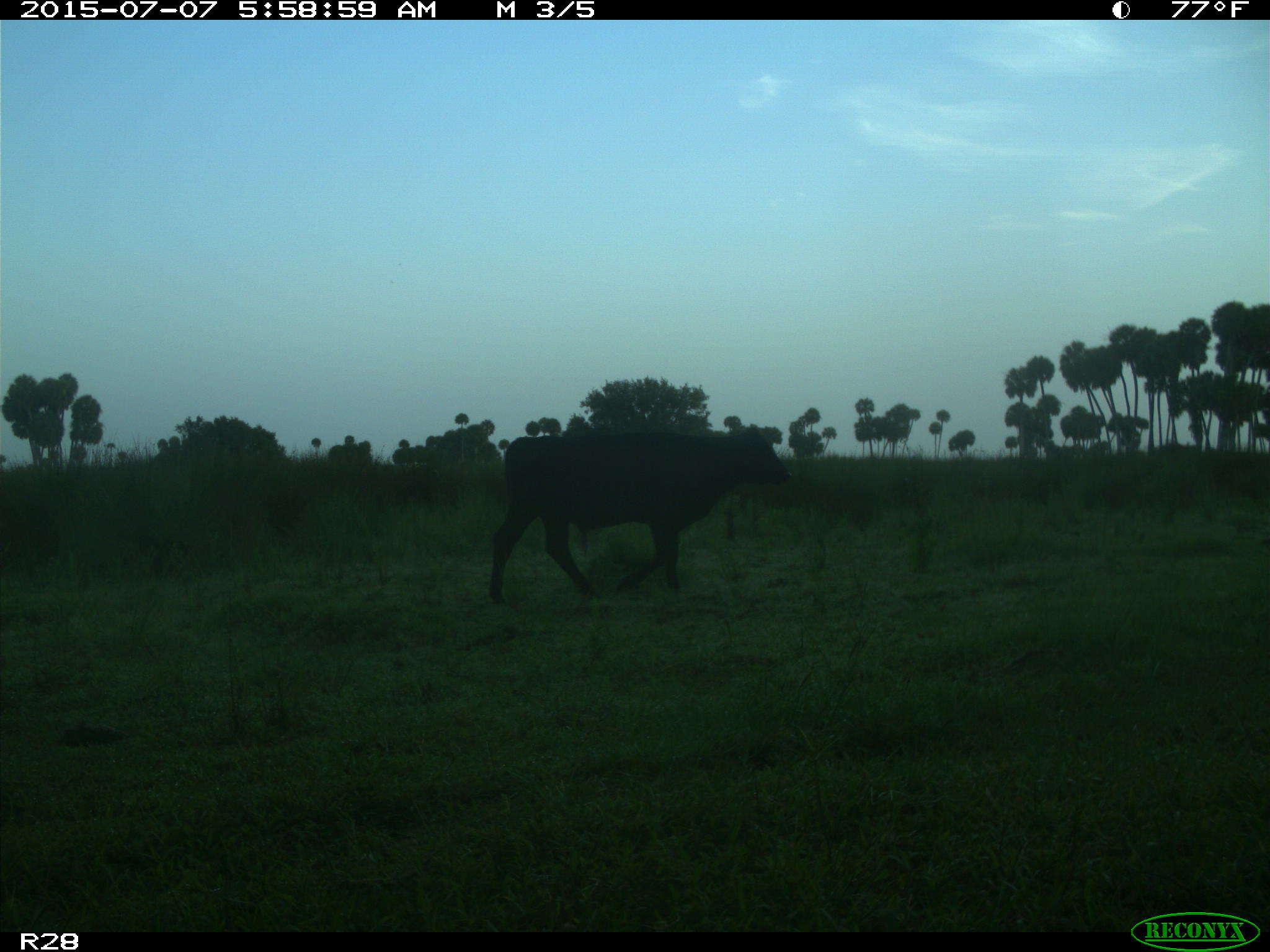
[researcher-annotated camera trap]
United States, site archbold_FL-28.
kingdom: Animalia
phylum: Chordata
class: Mammalia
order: Artiodactyla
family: Bovidae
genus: Bos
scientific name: Bos taurus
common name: domestic cow